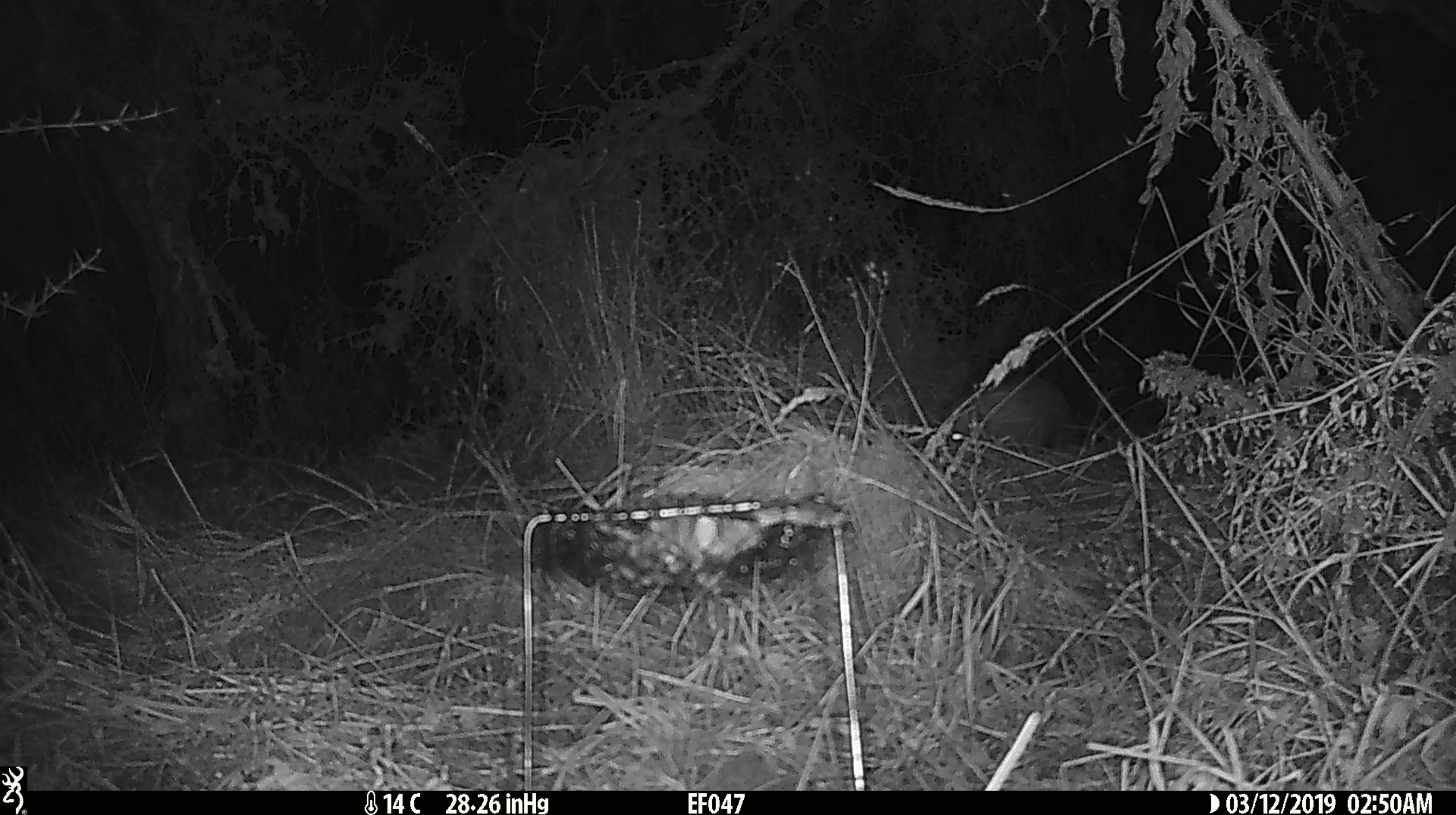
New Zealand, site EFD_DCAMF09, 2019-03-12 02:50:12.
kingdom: Animalia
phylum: Chordata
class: Mammalia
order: Eulipotyphla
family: Erinaceidae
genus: Erinaceus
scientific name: Erinaceus europaeus europaeus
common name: european hedgehog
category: hedgehog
Hedgehog (european hedgehog) (Erinaceus europaeus europaeus).